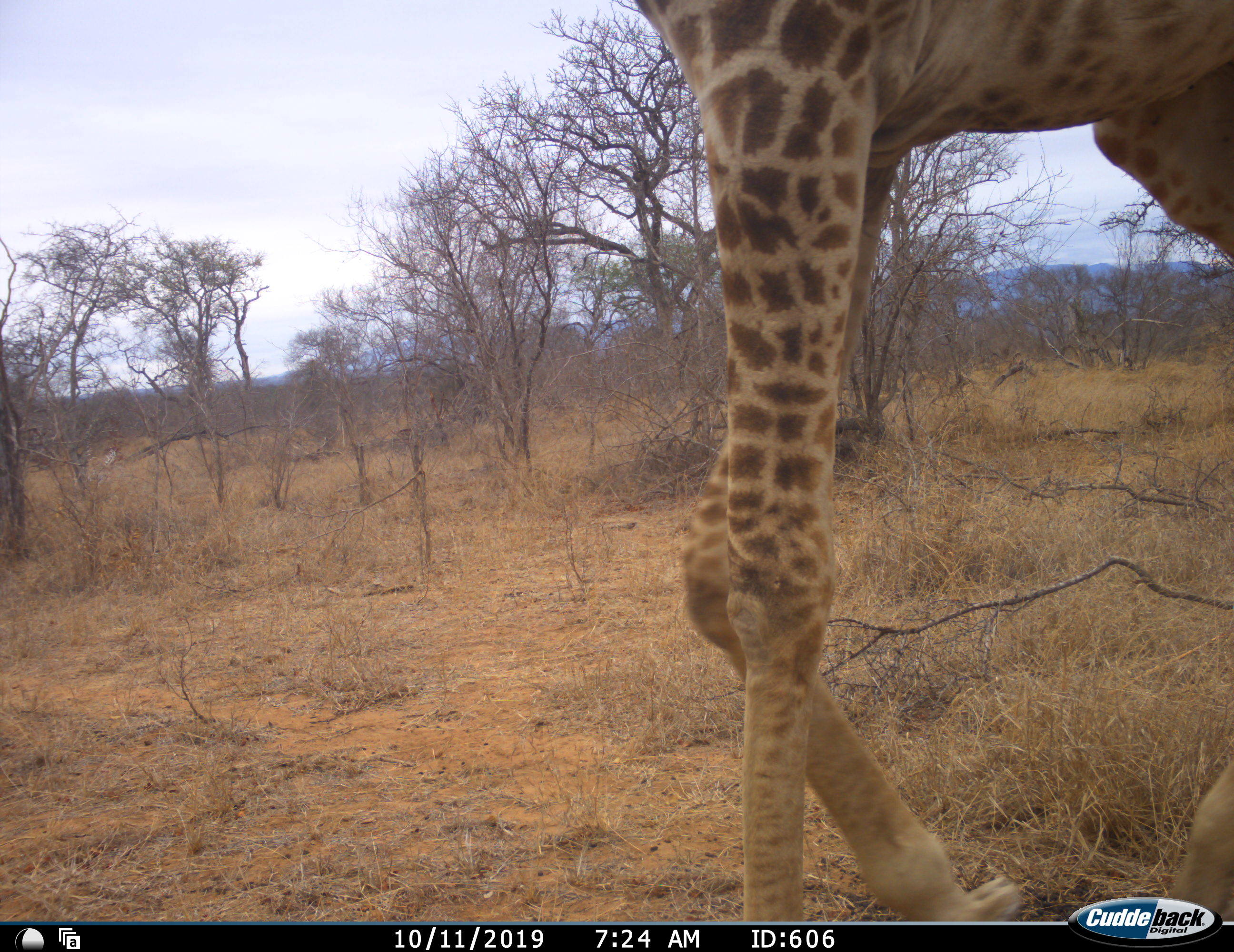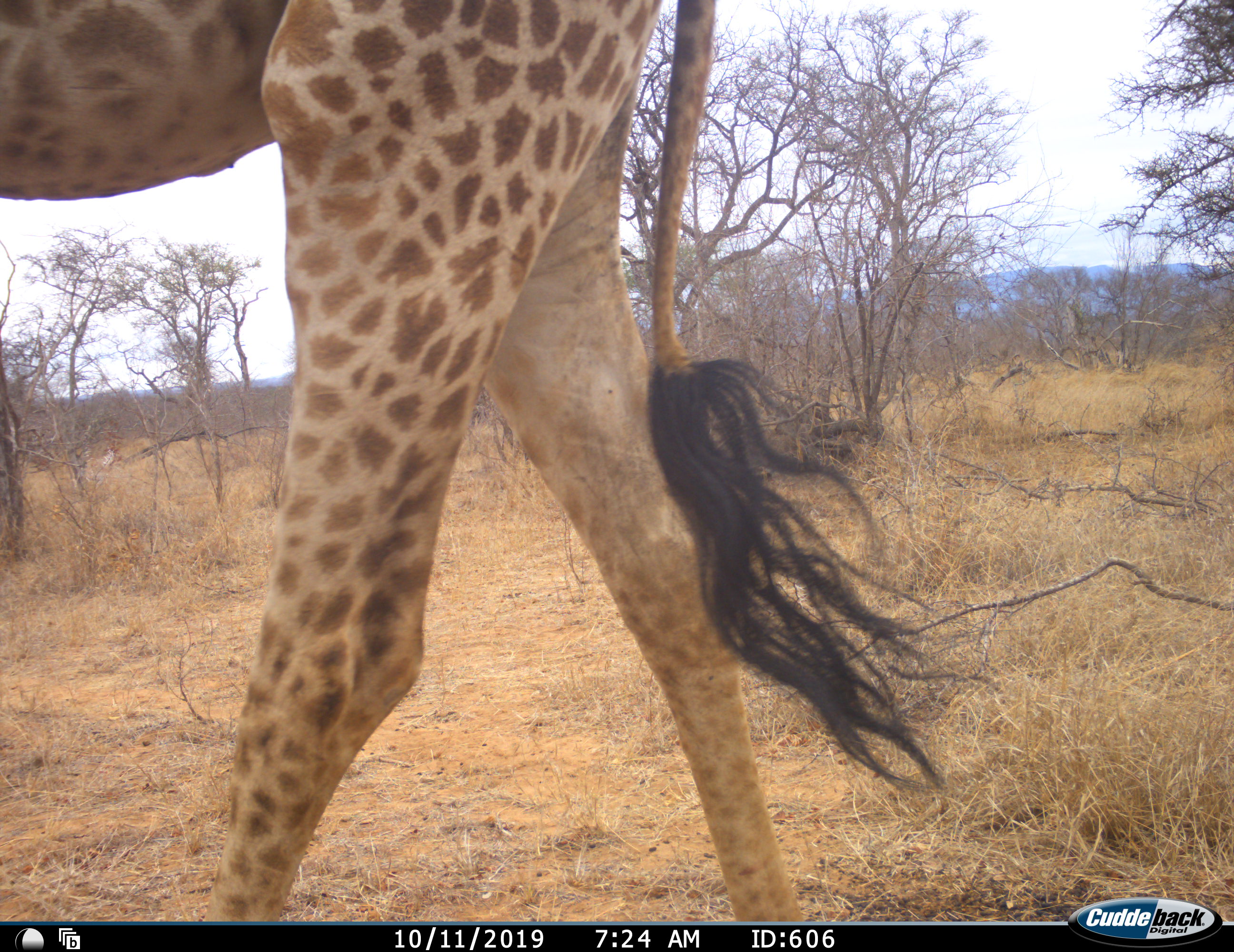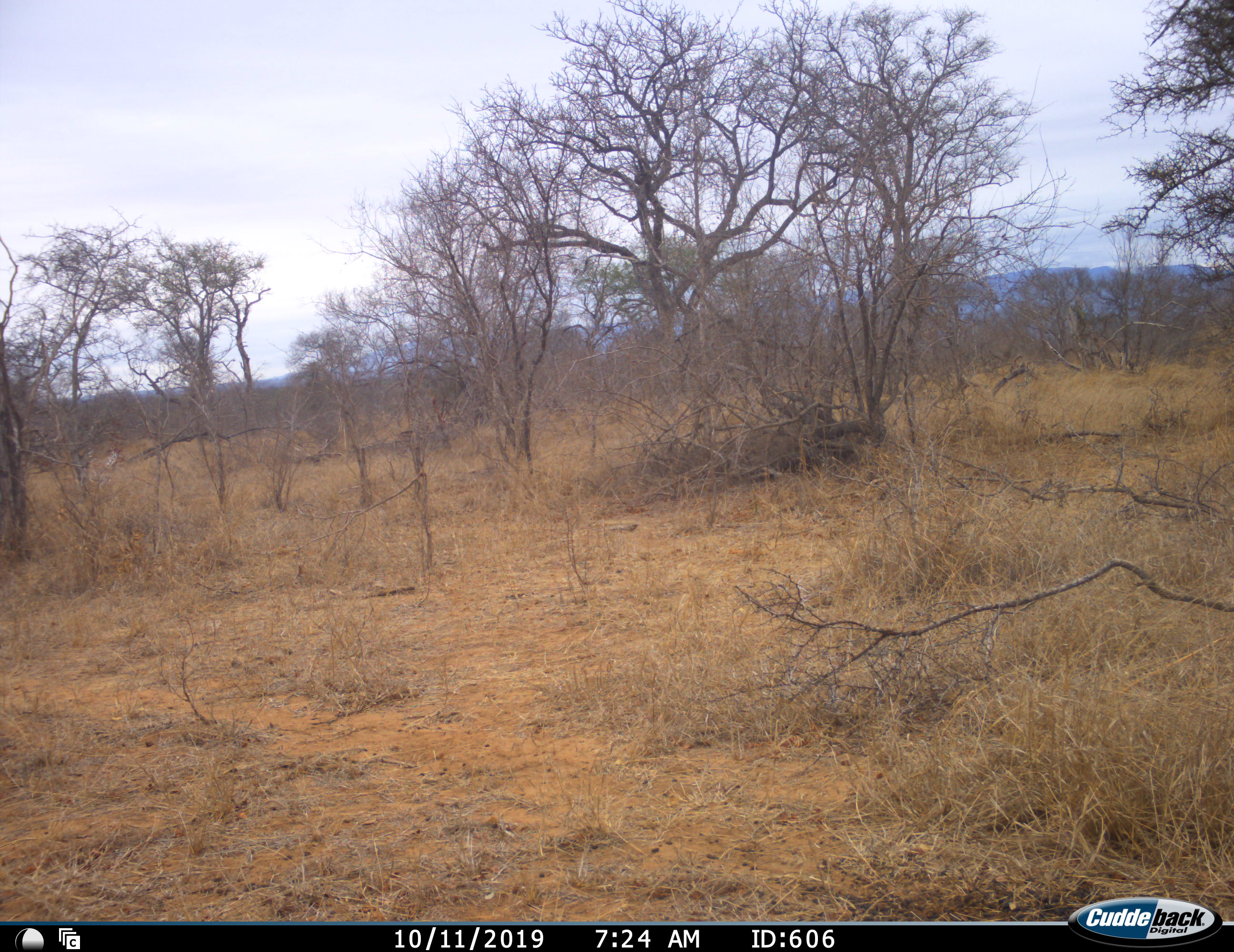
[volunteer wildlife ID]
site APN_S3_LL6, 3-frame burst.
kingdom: Animalia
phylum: Chordata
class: Mammalia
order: Artiodactyla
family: Giraffidae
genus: Giraffa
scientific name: Giraffa camelopardalis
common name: giraffe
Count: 1.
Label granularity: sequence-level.